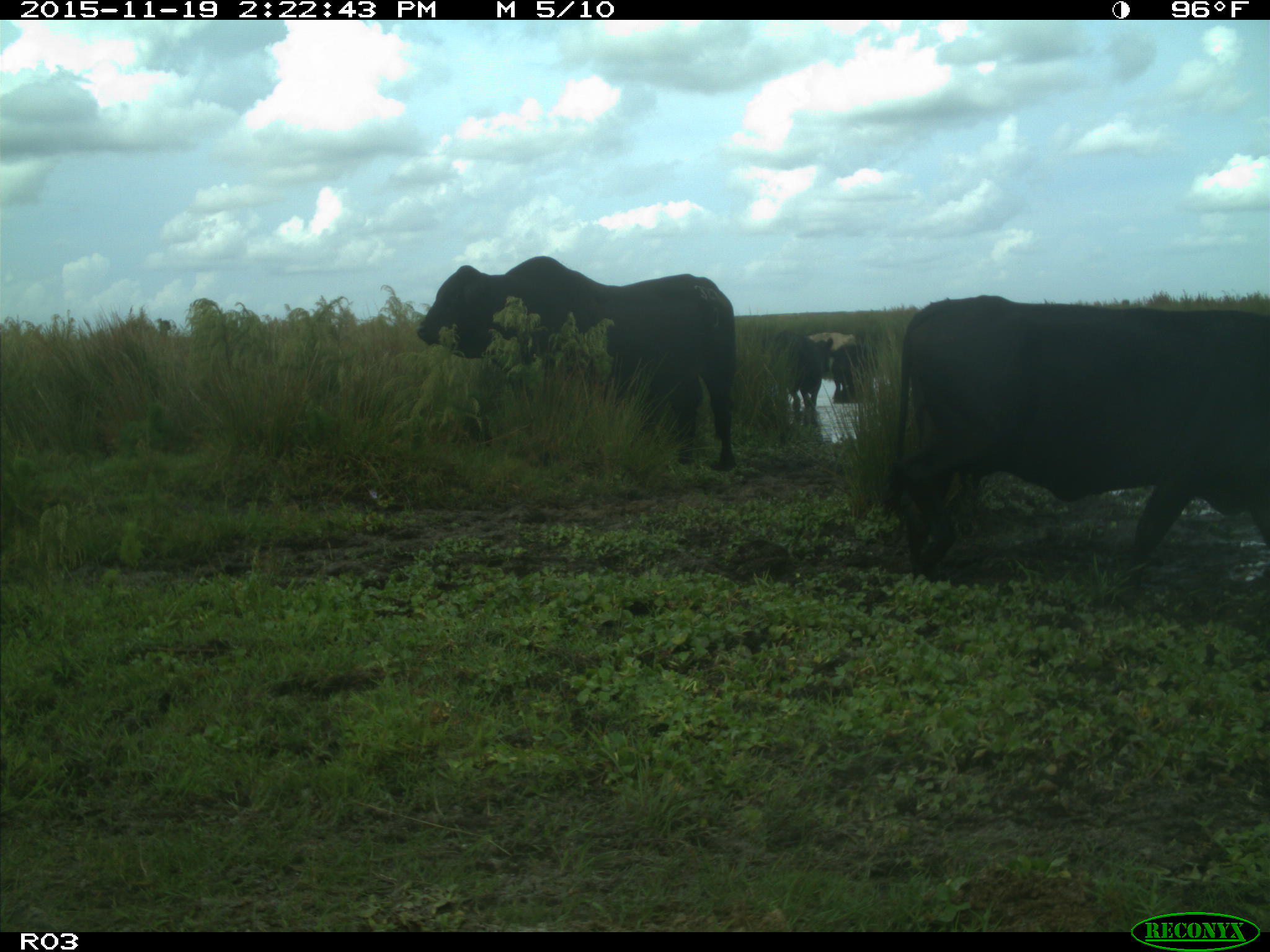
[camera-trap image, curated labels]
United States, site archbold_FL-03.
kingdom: Animalia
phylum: Chordata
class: Mammalia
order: Artiodactyla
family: Bovidae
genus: Bos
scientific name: Bos taurus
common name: domestic cow